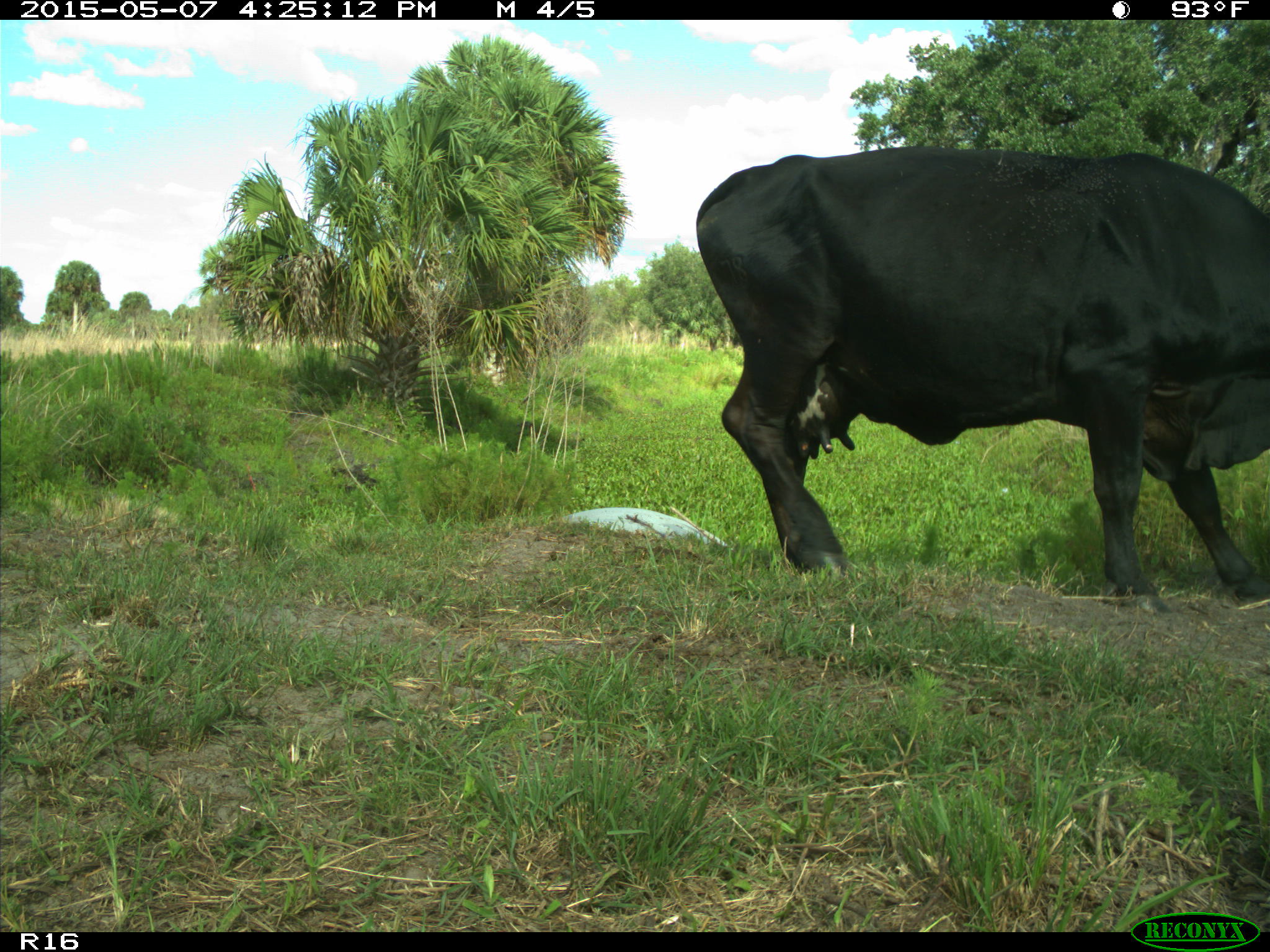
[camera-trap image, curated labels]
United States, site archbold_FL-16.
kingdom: Animalia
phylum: Chordata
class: Mammalia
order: Artiodactyla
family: Bovidae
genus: Bos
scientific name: Bos taurus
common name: domestic cow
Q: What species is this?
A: Bos taurus (domestic cow).